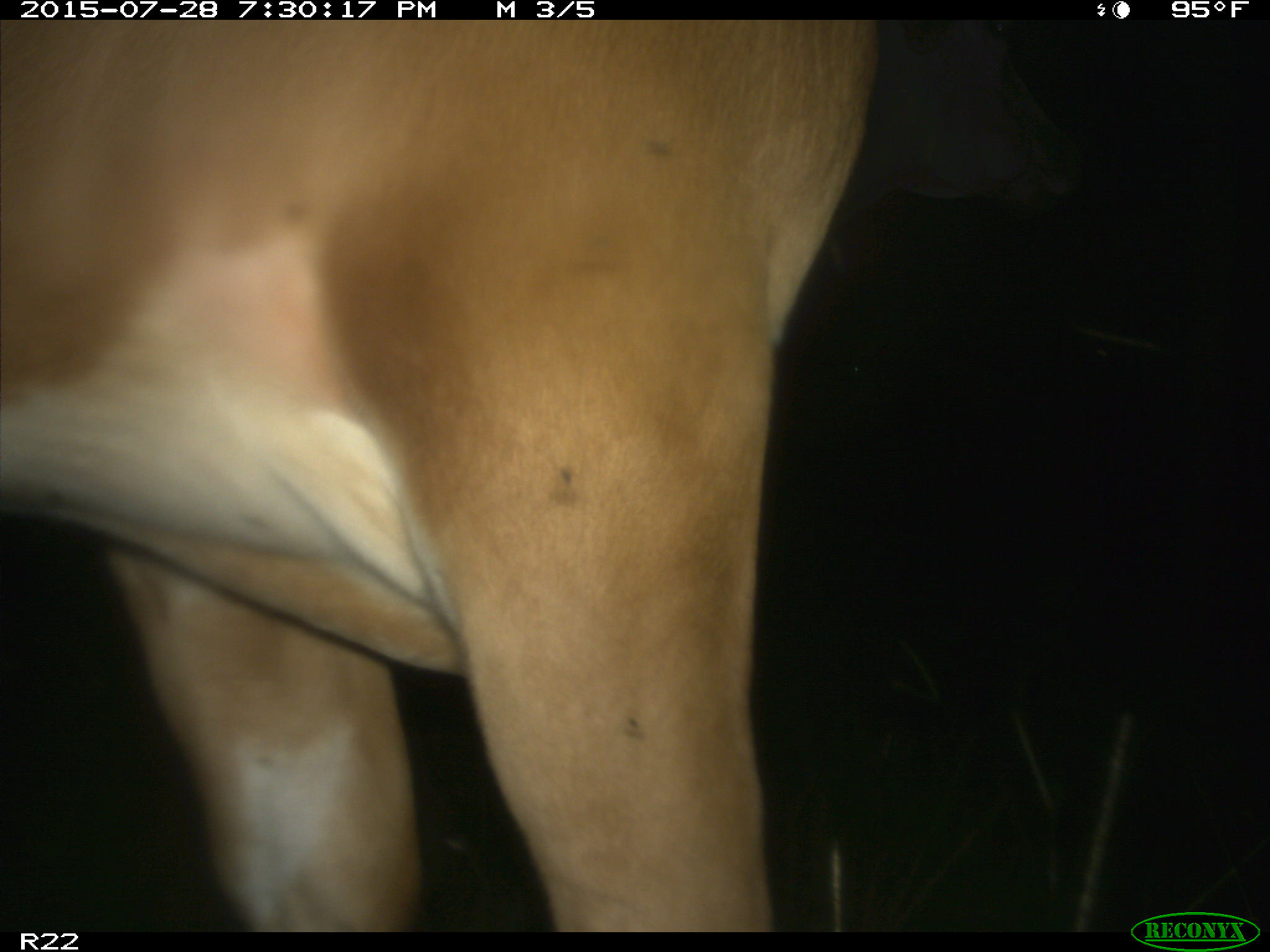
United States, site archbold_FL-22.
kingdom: Animalia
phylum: Chordata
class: Mammalia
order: Artiodactyla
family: Bovidae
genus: Bos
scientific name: Bos taurus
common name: domestic cow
Bos taurus (domestic cow).